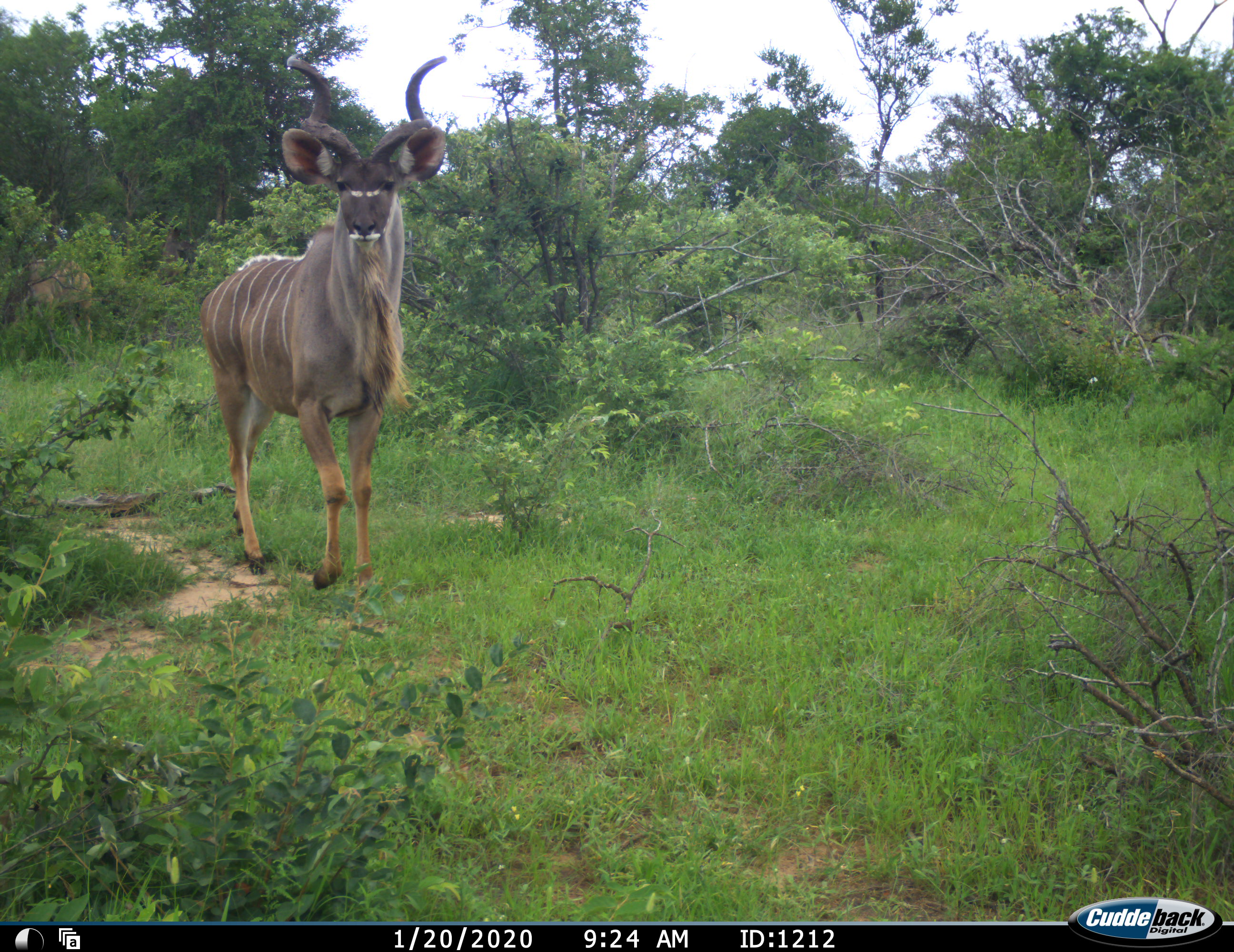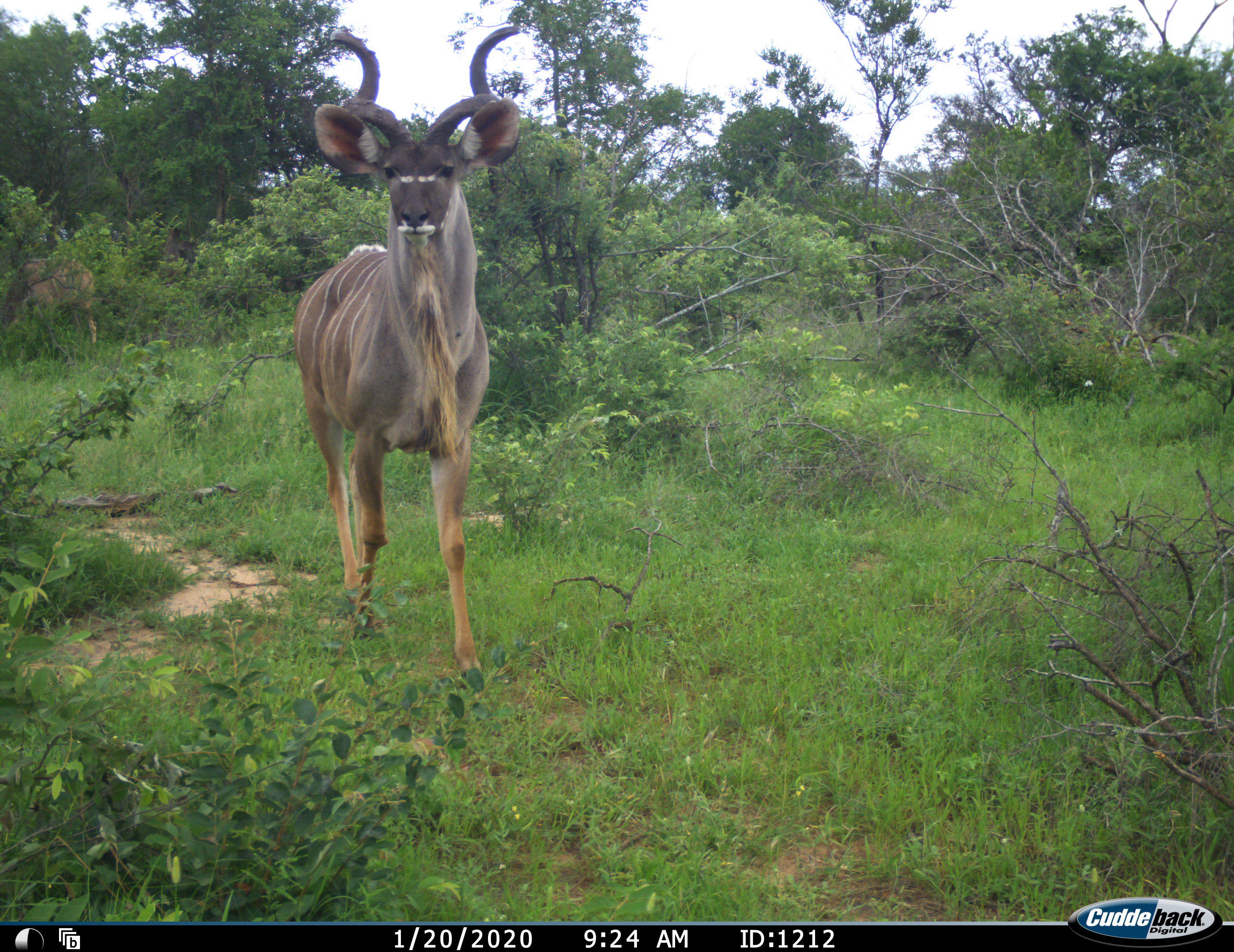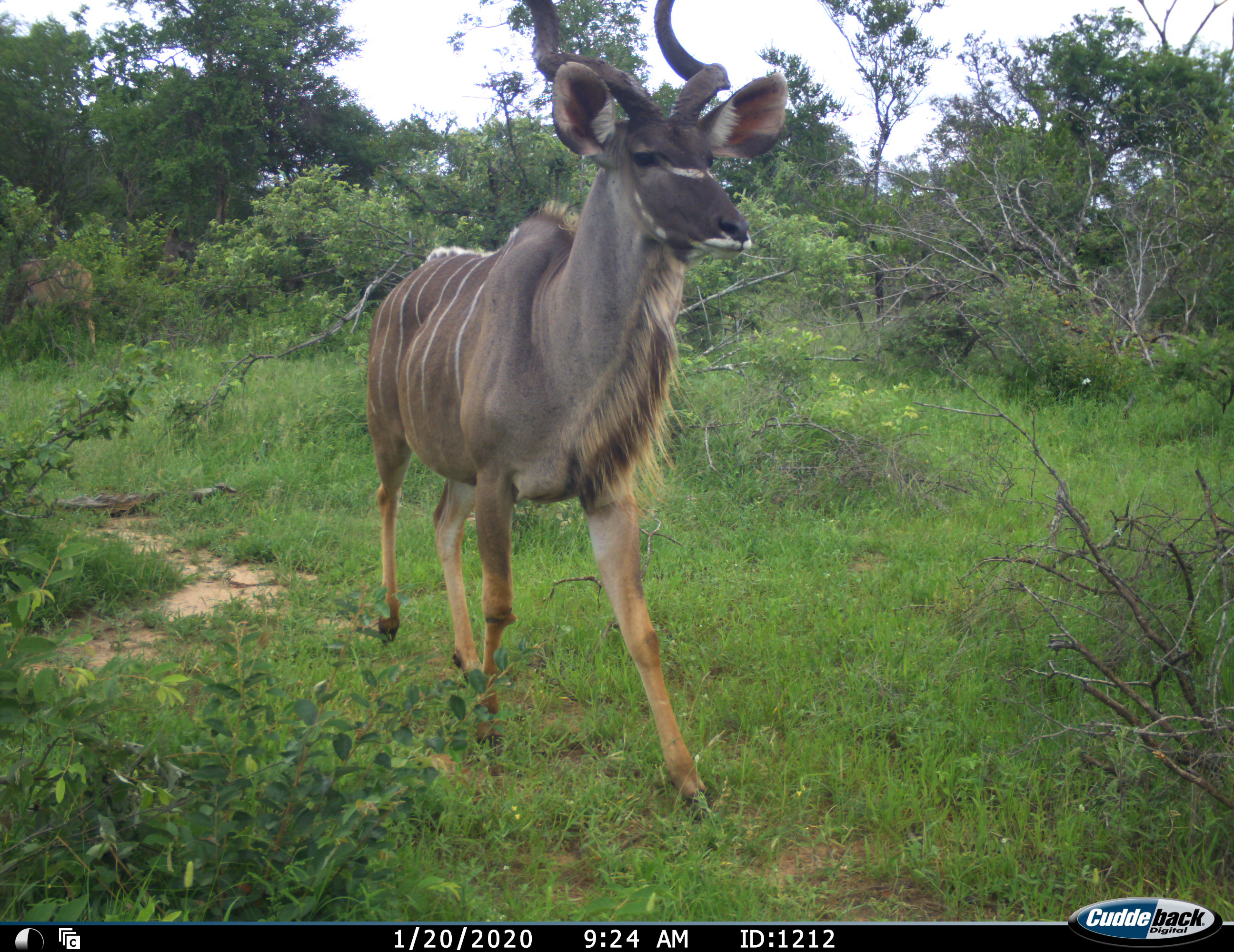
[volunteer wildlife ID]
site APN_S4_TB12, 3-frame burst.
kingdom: Animalia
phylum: Chordata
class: Mammalia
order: Artiodactyla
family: Bovidae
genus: Tragelaphus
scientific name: Tragelaphus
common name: kudu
Kudu (Tragelaphus), count 1. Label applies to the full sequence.